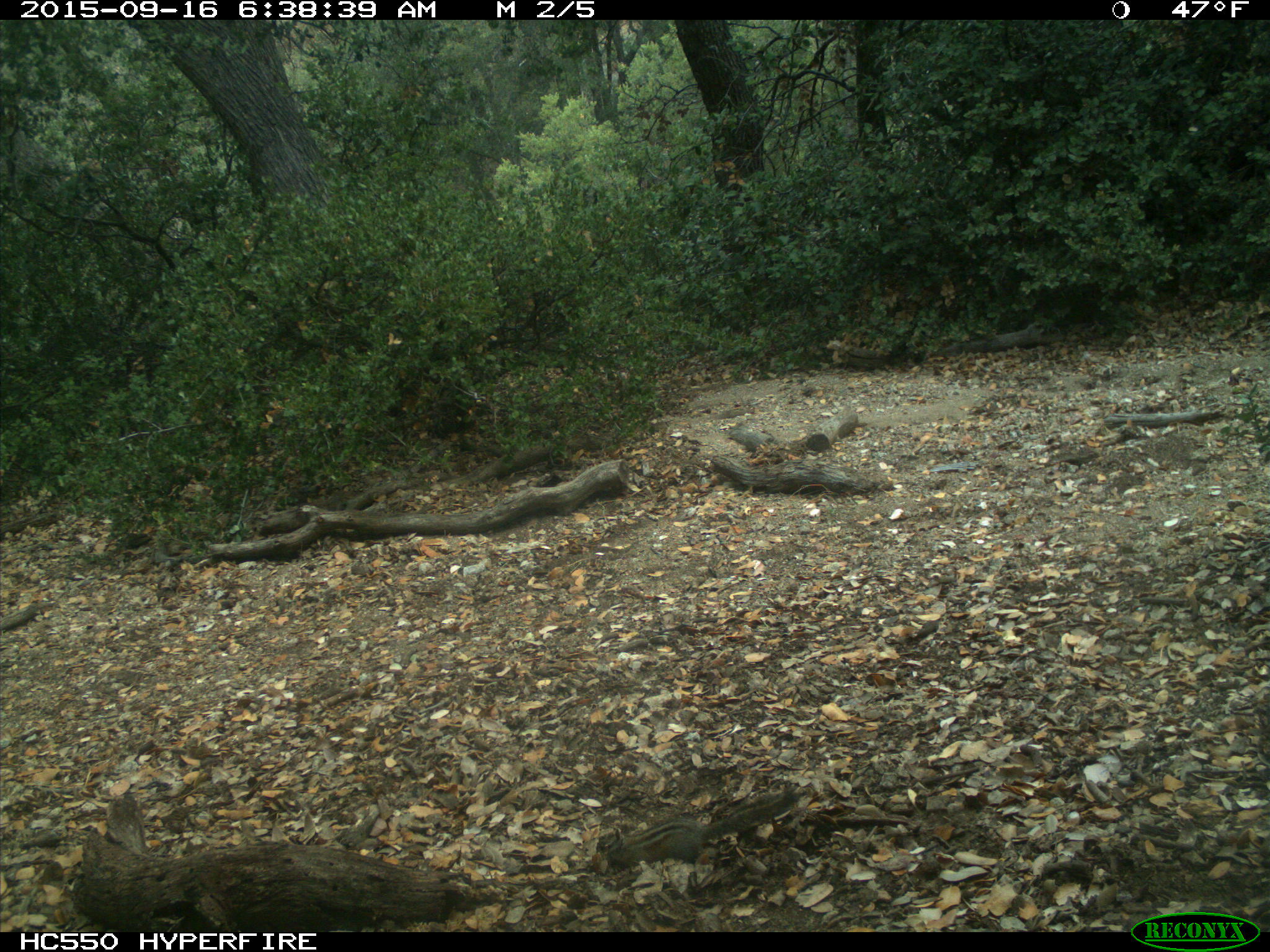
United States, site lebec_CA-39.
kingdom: Animalia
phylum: Chordata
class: Mammalia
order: Rodentia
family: Sciuridae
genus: Tamias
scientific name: Tamias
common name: chipmunk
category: unidentified chipmunk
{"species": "unidentified chipmunk (chipmunk) (Tamias)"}